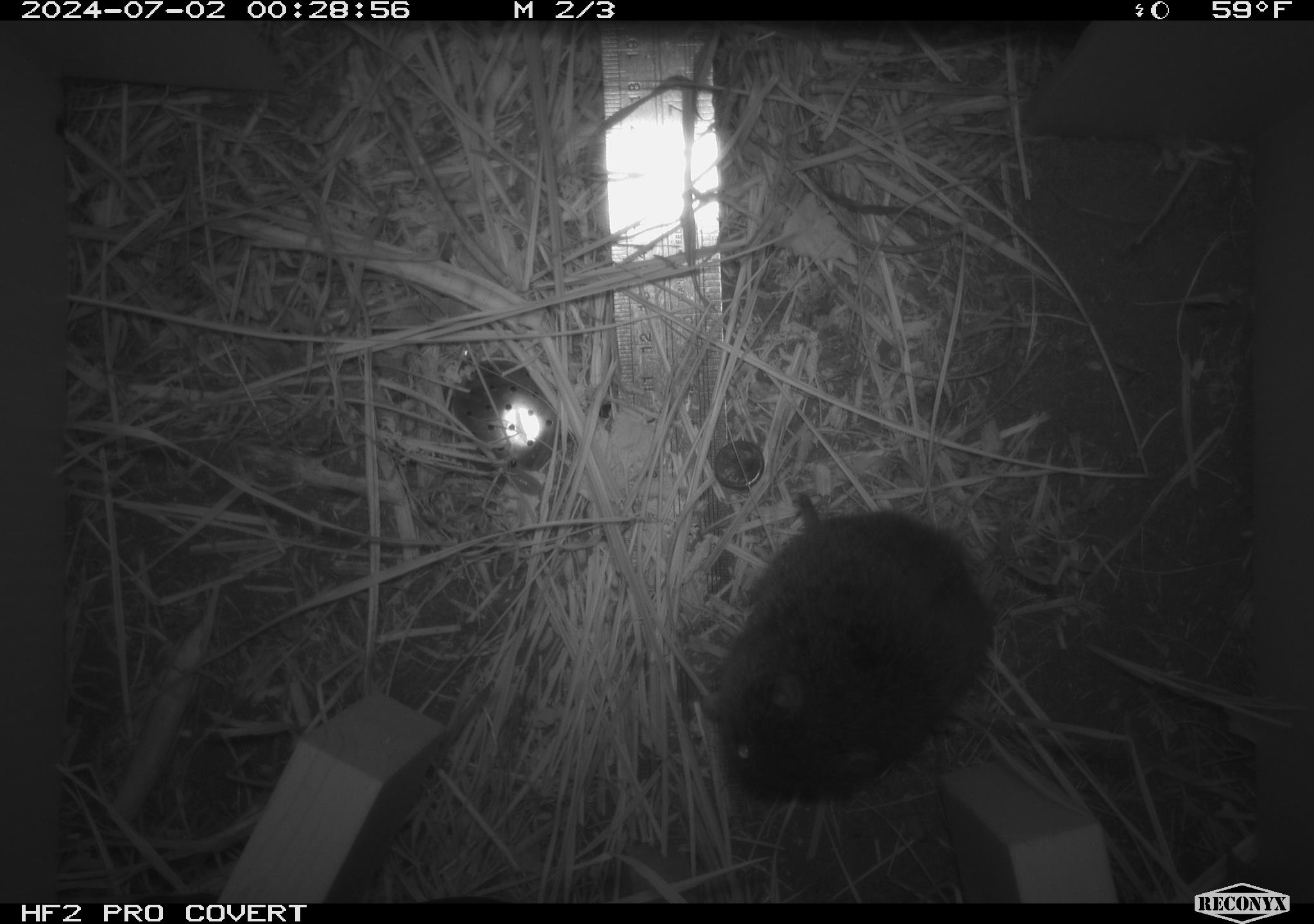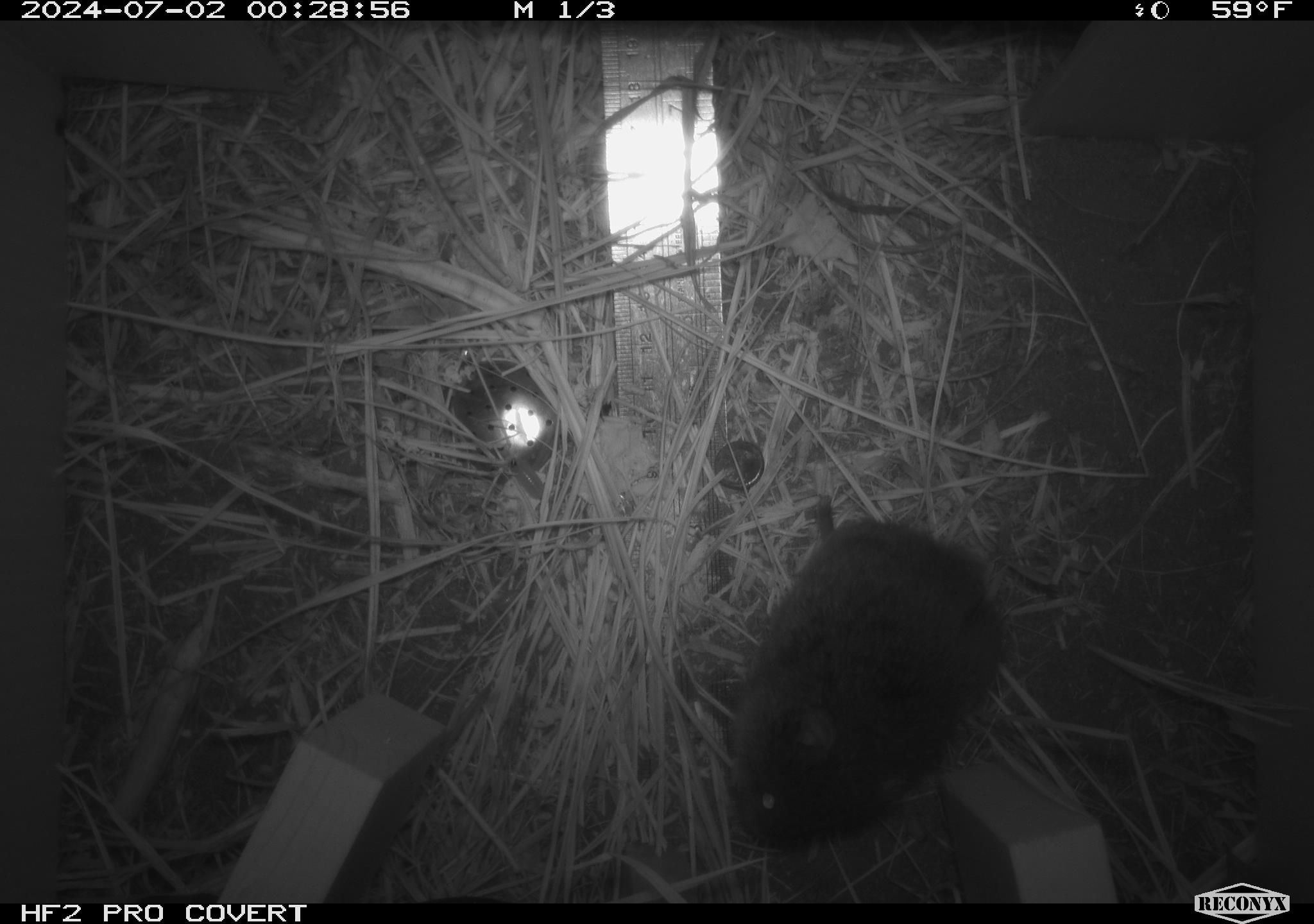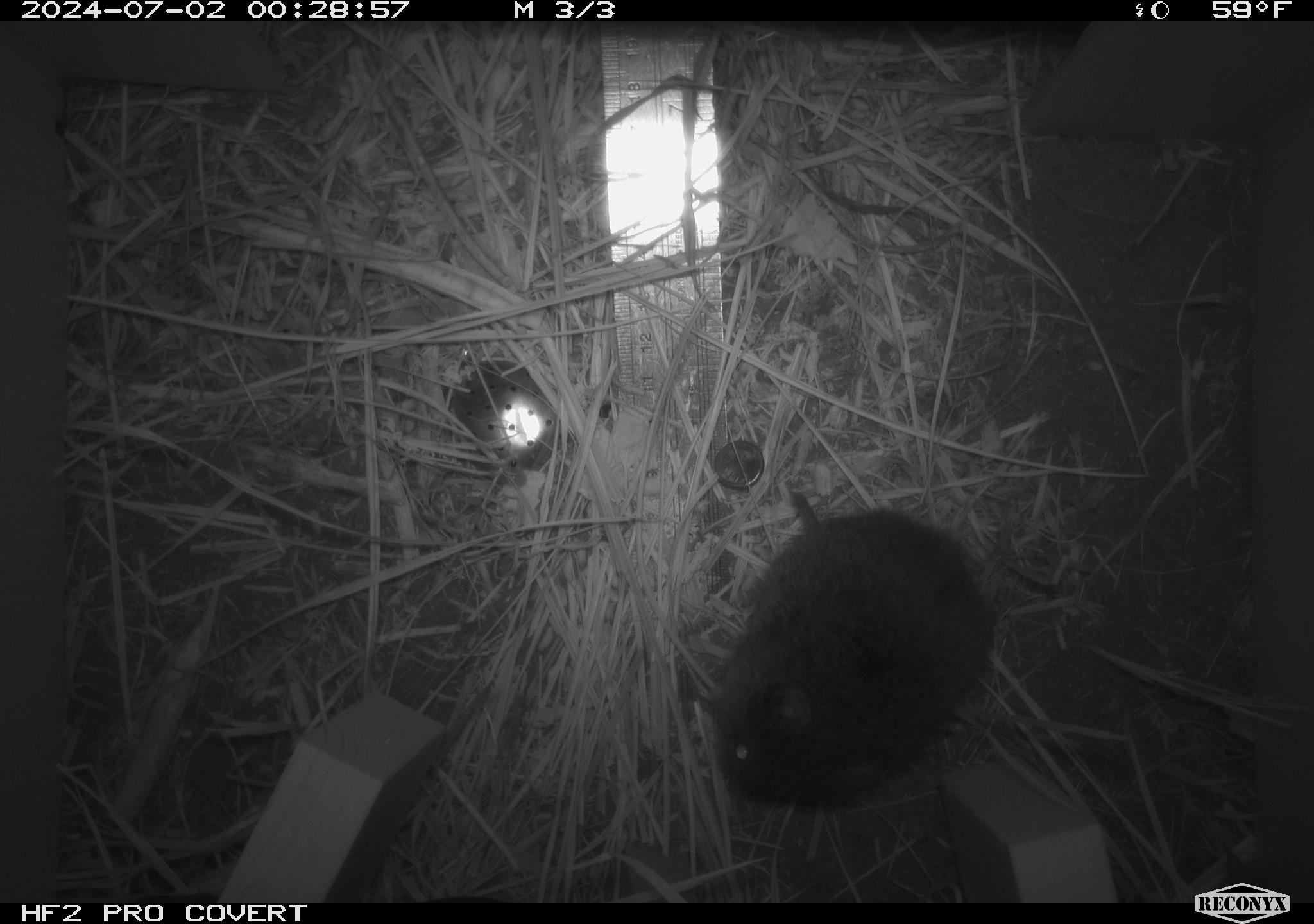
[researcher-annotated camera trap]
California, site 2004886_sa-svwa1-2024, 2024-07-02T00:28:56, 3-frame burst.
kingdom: Animalia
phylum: Chordata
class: Mammalia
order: Rodentia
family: Cricetidae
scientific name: Arvicolinae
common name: voles, lemmings, and muskrats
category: arvicolinae subfamily